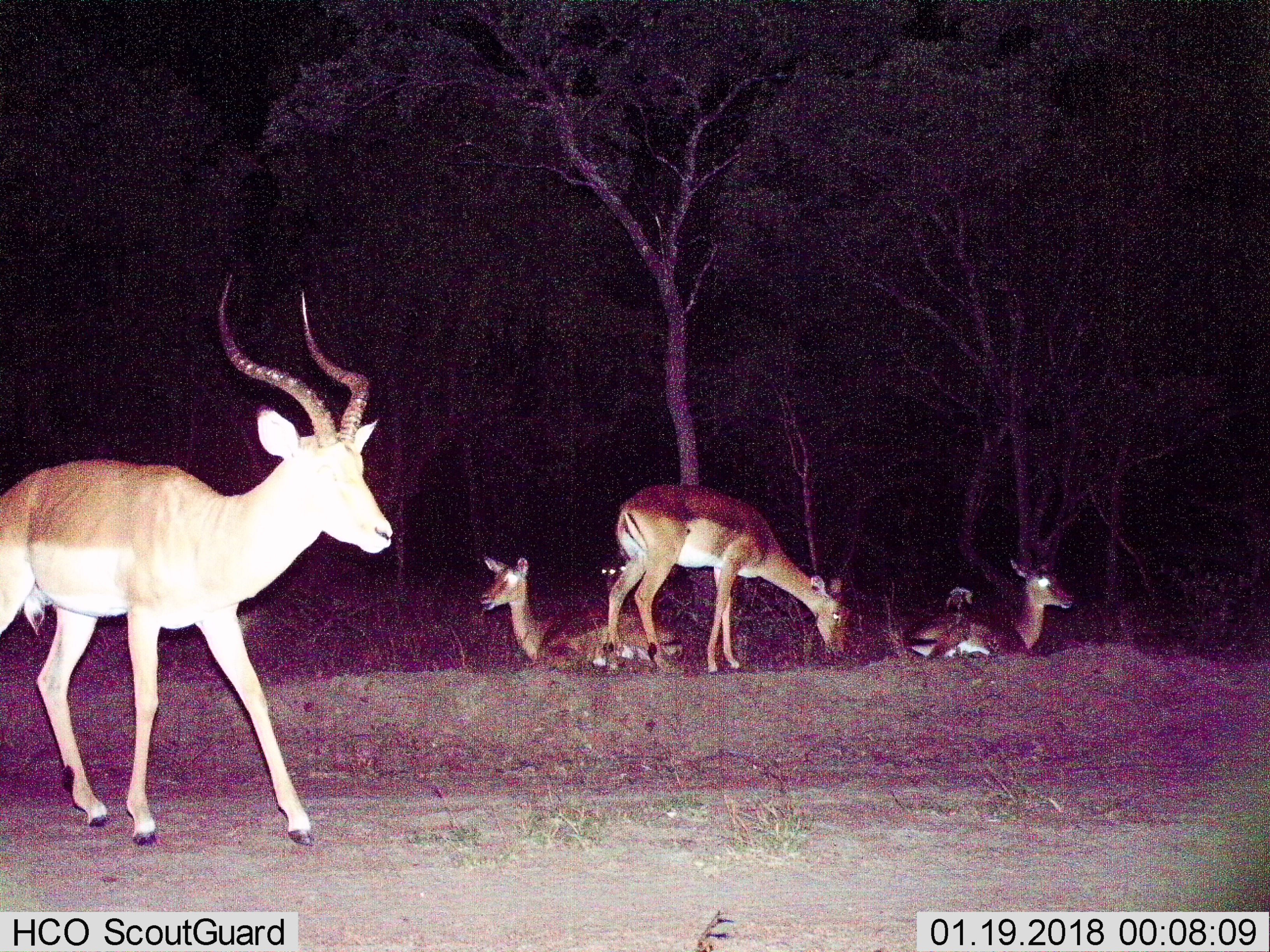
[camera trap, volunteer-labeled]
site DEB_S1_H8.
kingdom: Animalia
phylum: Chordata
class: Mammalia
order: Artiodactyla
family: Bovidae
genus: Aepyceros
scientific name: Aepyceros melampus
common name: impala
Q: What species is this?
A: Impala (Aepyceros melampus).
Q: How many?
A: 5.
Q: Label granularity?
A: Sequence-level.